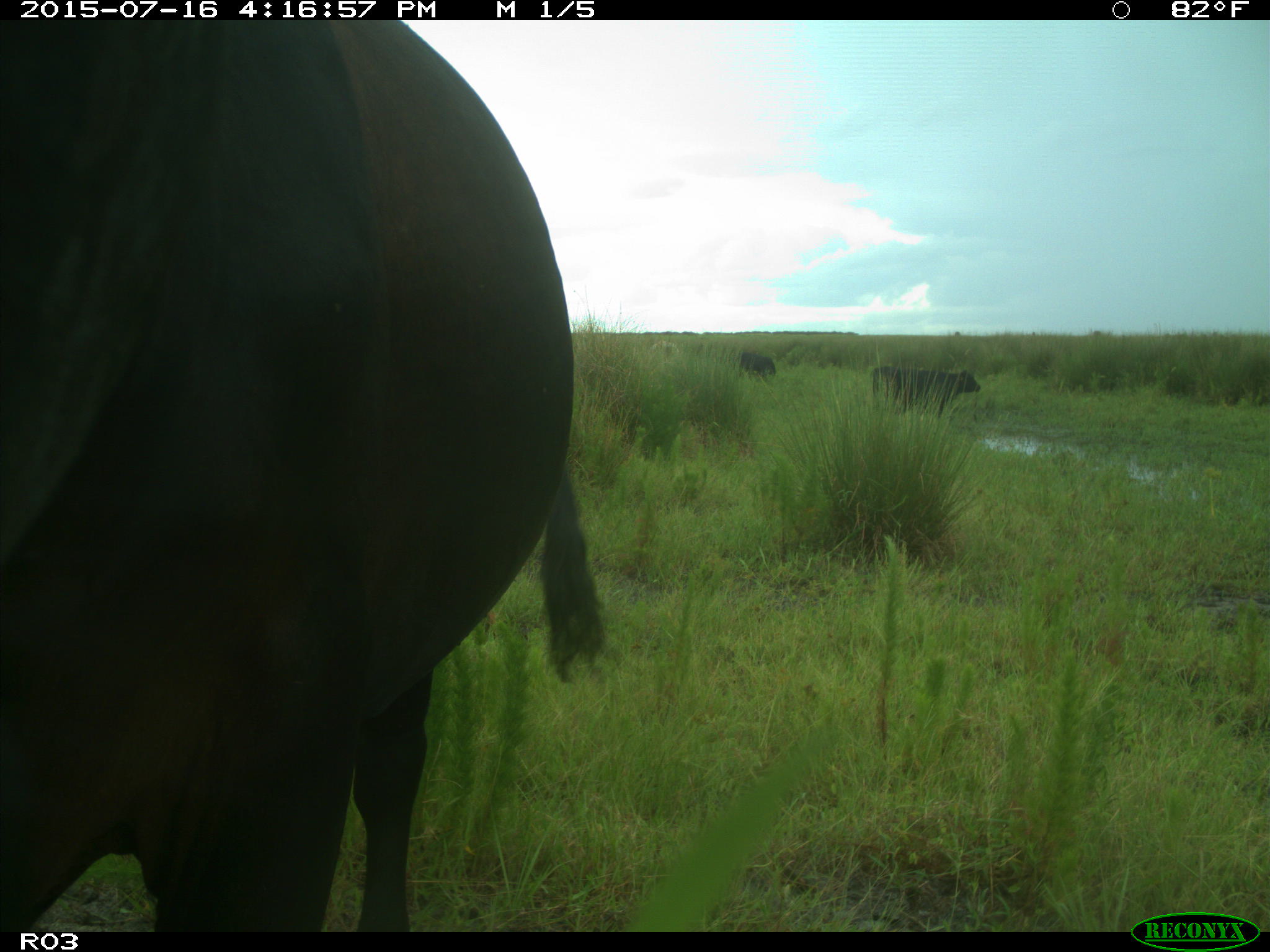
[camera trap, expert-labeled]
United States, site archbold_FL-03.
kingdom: Animalia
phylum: Chordata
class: Mammalia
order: Artiodactyla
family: Bovidae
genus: Bos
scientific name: Bos taurus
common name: domestic cow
Bos taurus (domestic cow).